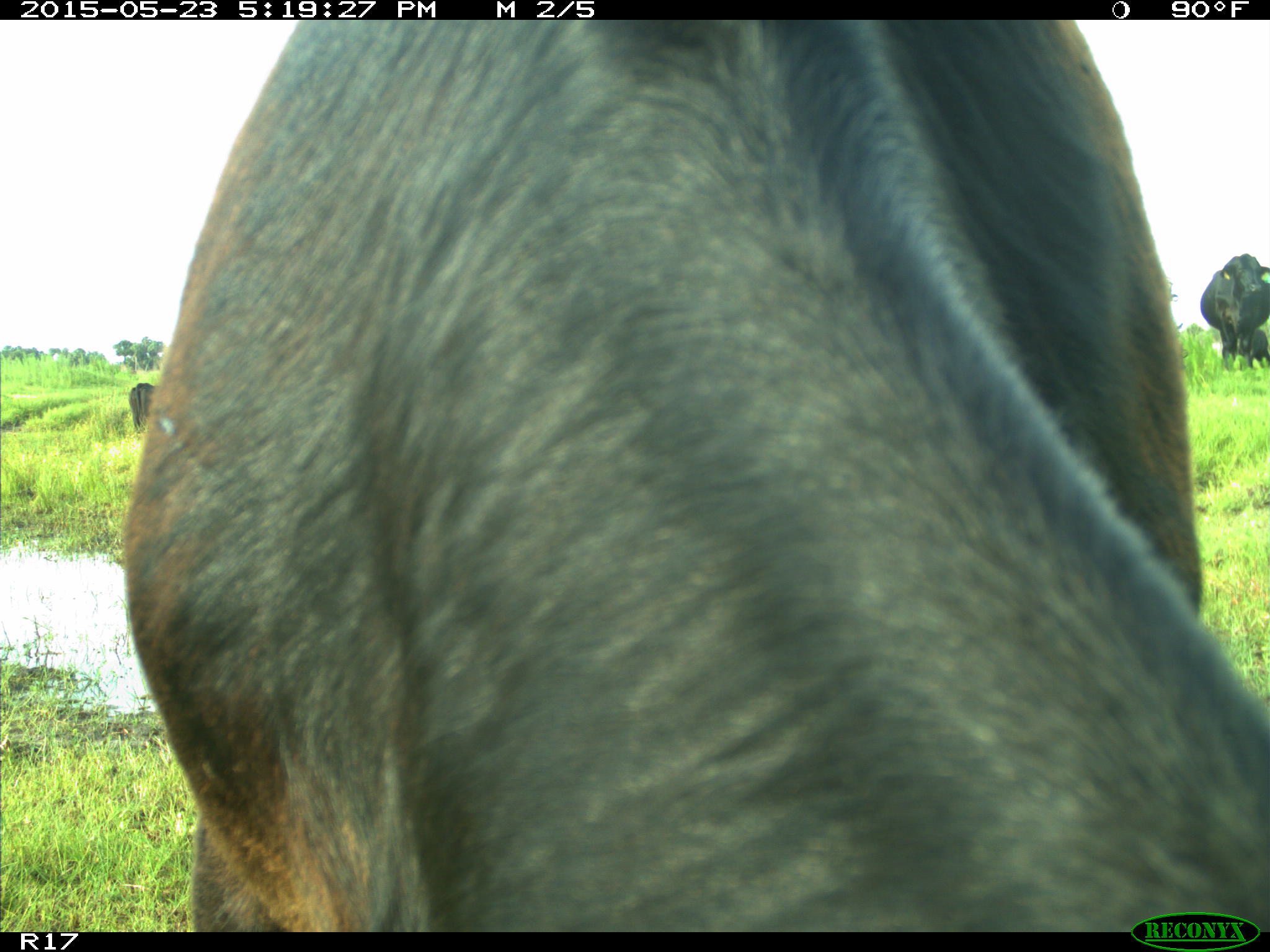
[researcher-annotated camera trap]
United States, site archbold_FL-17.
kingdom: Animalia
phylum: Chordata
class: Mammalia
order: Artiodactyla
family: Bovidae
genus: Bos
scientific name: Bos taurus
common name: domestic cow